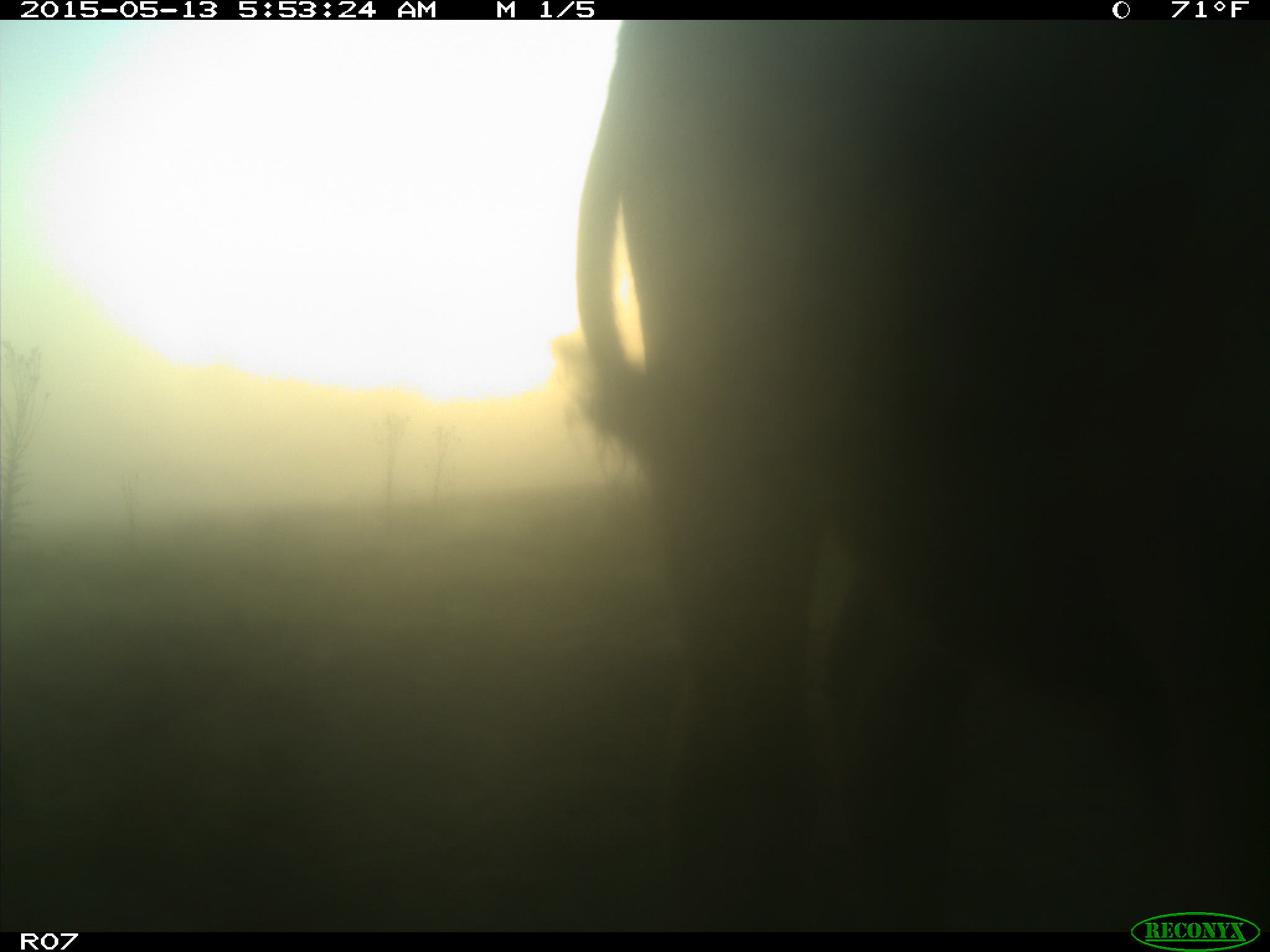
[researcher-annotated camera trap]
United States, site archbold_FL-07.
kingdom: Animalia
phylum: Chordata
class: Mammalia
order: Artiodactyla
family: Bovidae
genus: Bos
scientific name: Bos taurus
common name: domestic cow